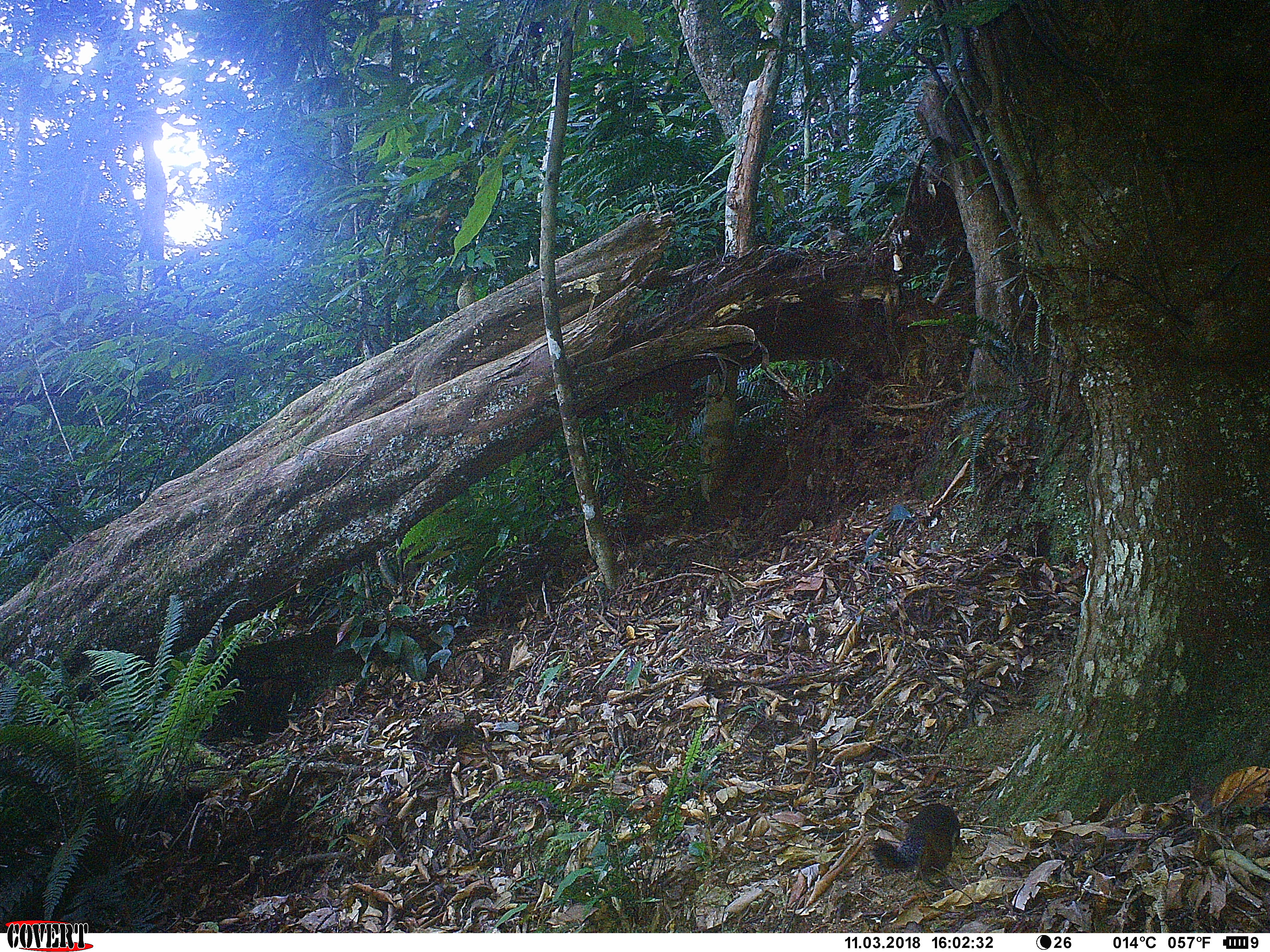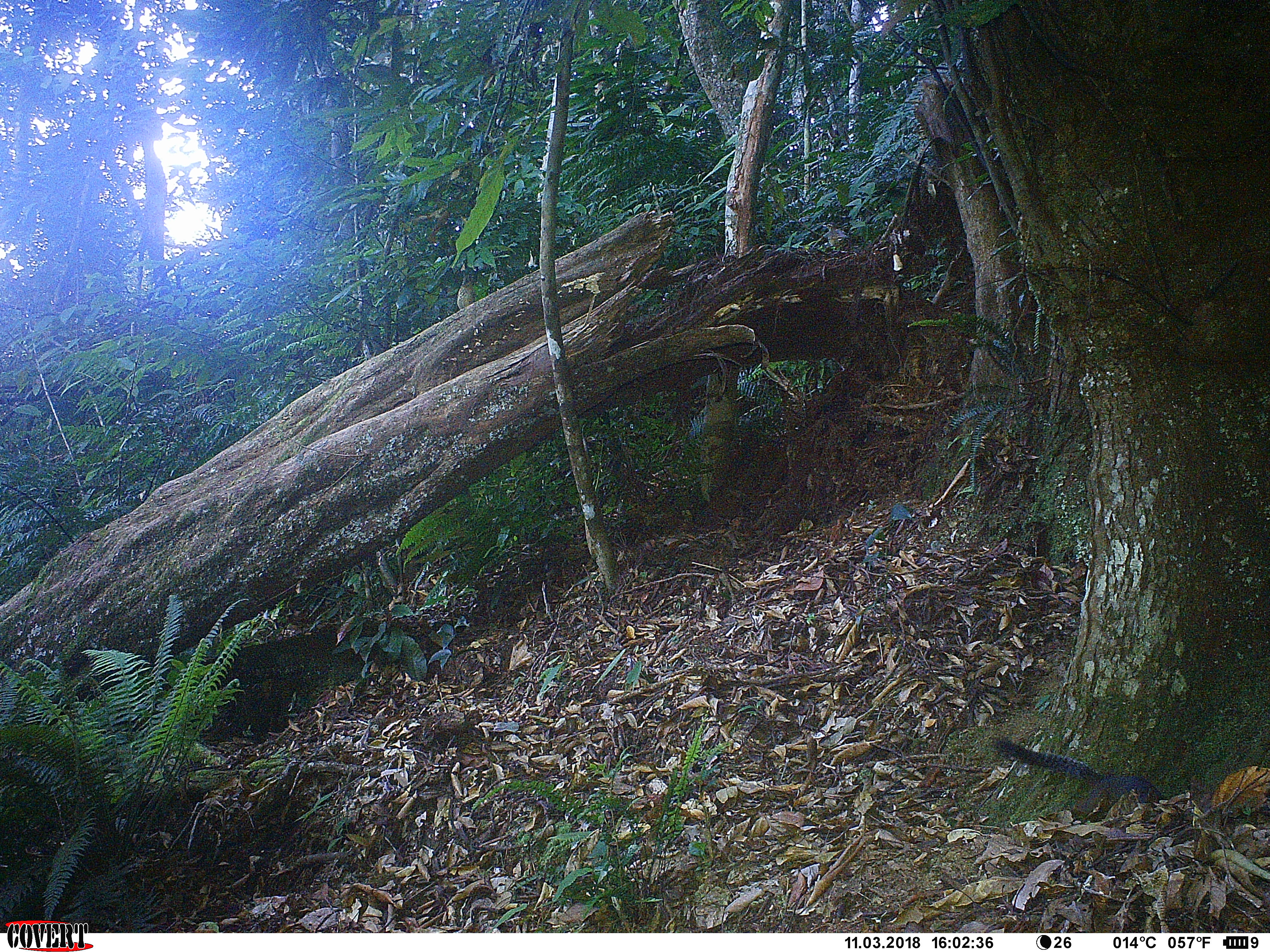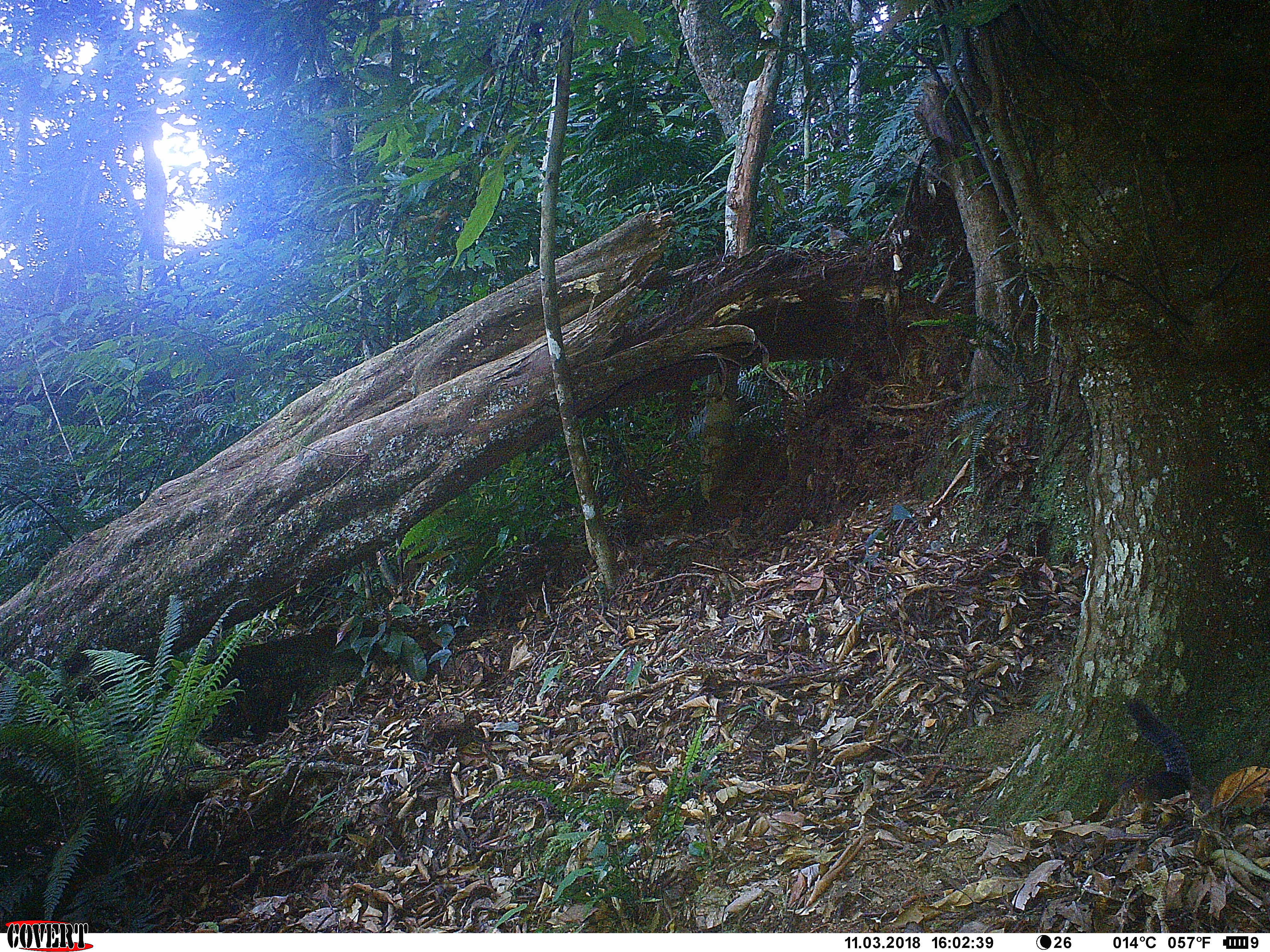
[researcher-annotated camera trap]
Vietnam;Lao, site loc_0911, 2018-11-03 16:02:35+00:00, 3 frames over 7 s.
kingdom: Animalia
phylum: Chordata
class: Mammalia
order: Rodentia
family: Sciuridae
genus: Dremomys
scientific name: Dremomys rufigenis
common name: red-cheeked squirrel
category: red cheeked squirrel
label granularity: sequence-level